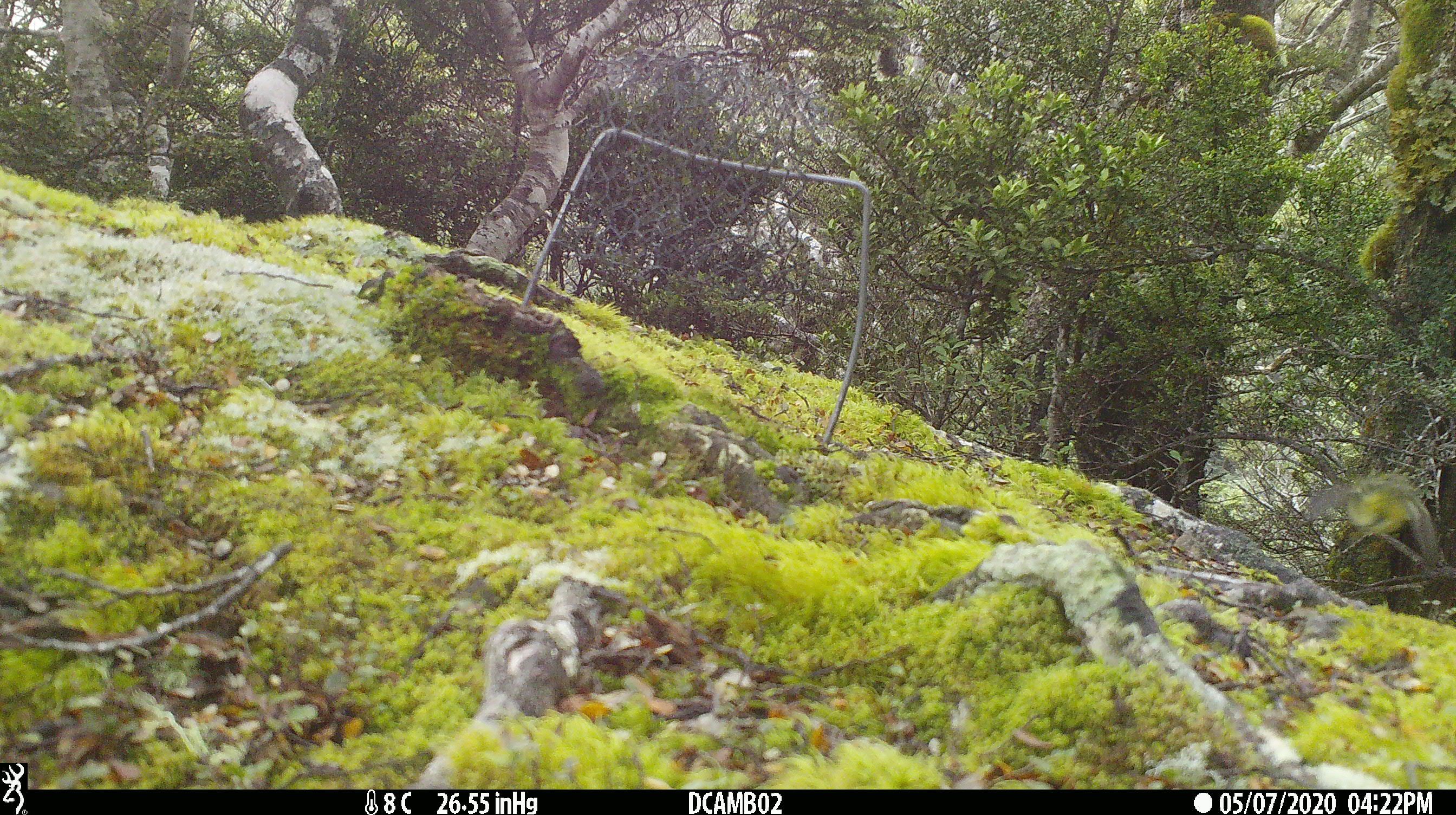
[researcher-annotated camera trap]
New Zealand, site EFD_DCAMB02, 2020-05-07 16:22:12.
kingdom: Animalia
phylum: Chordata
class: Aves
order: Passeriformes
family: Acanthisittidae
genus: Acanthisitta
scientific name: Acanthisitta chloris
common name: rifleman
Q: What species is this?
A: Rifleman (Acanthisitta chloris).